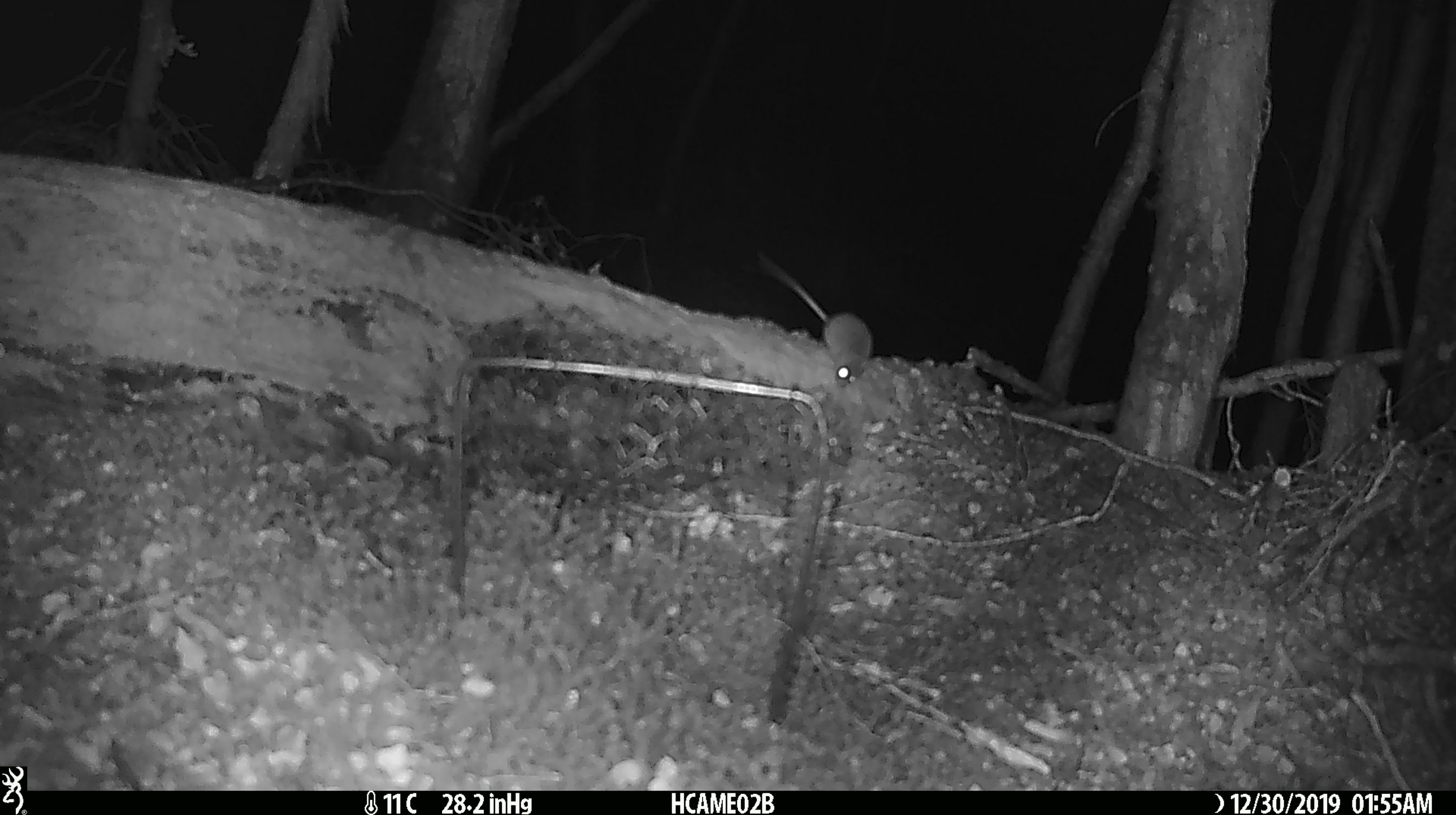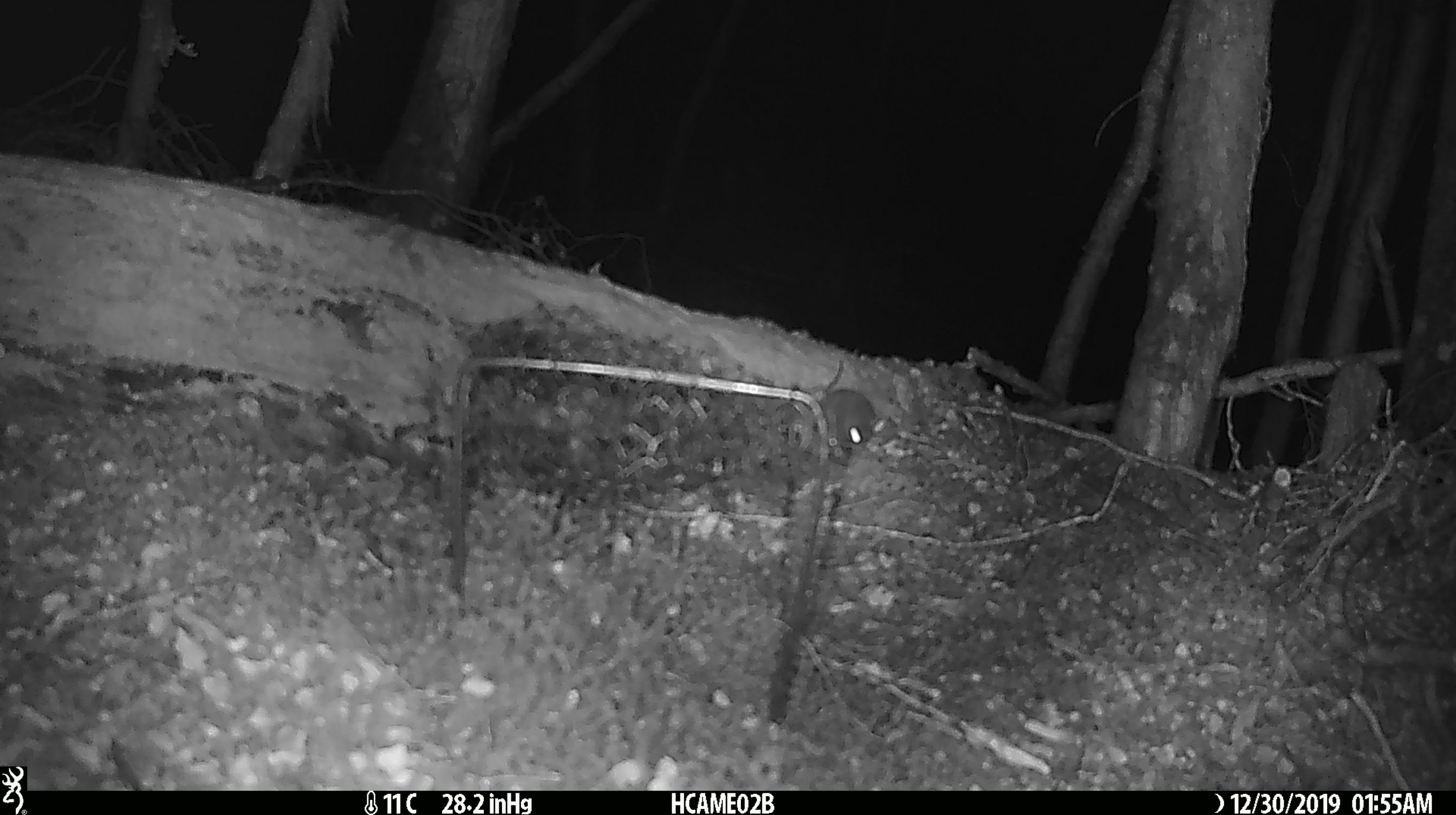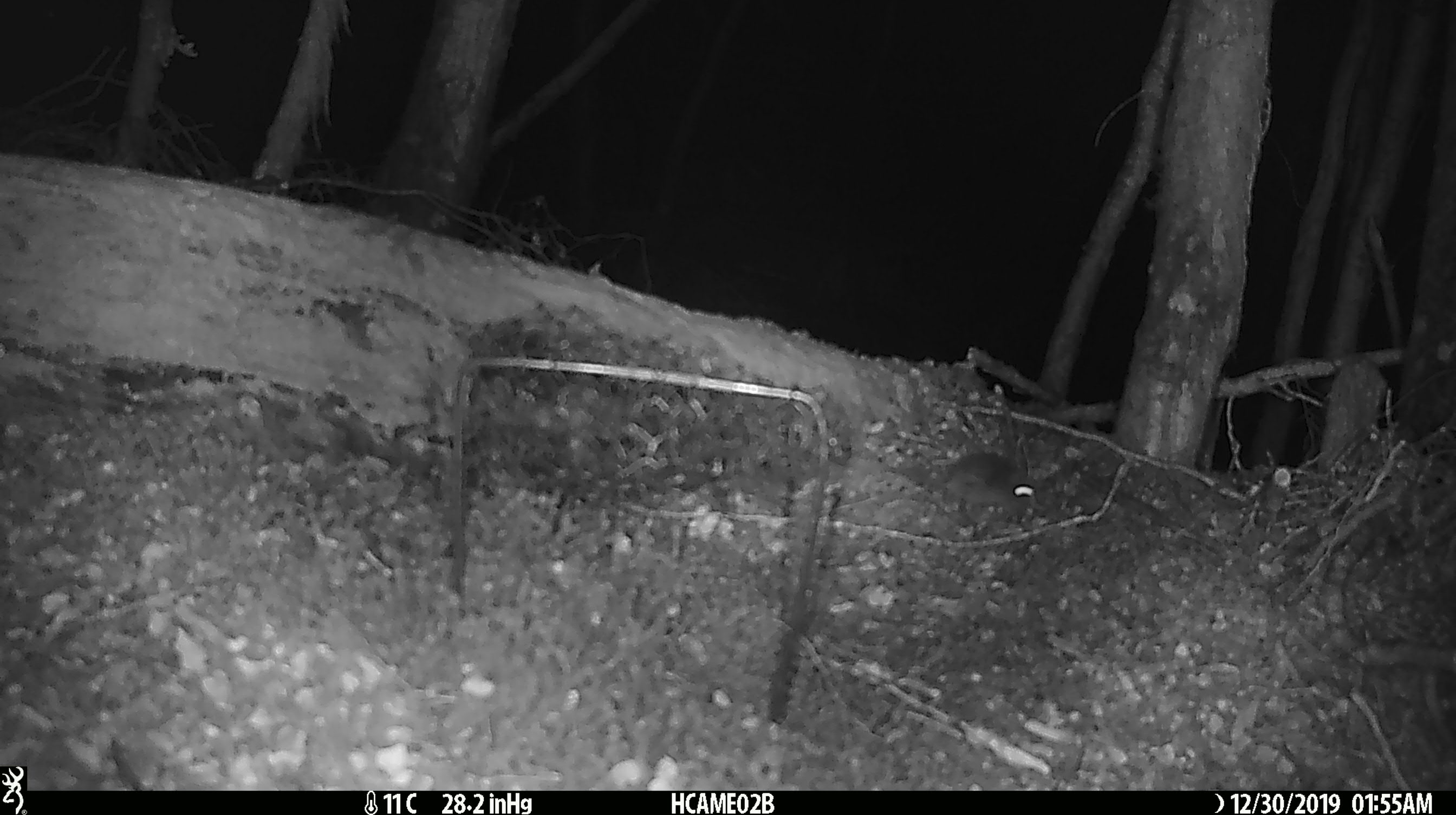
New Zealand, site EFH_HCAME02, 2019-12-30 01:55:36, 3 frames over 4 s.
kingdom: Animalia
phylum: Chordata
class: Mammalia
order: Rodentia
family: Muridae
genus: Mus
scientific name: Mus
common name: mouse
Mouse (Mus).